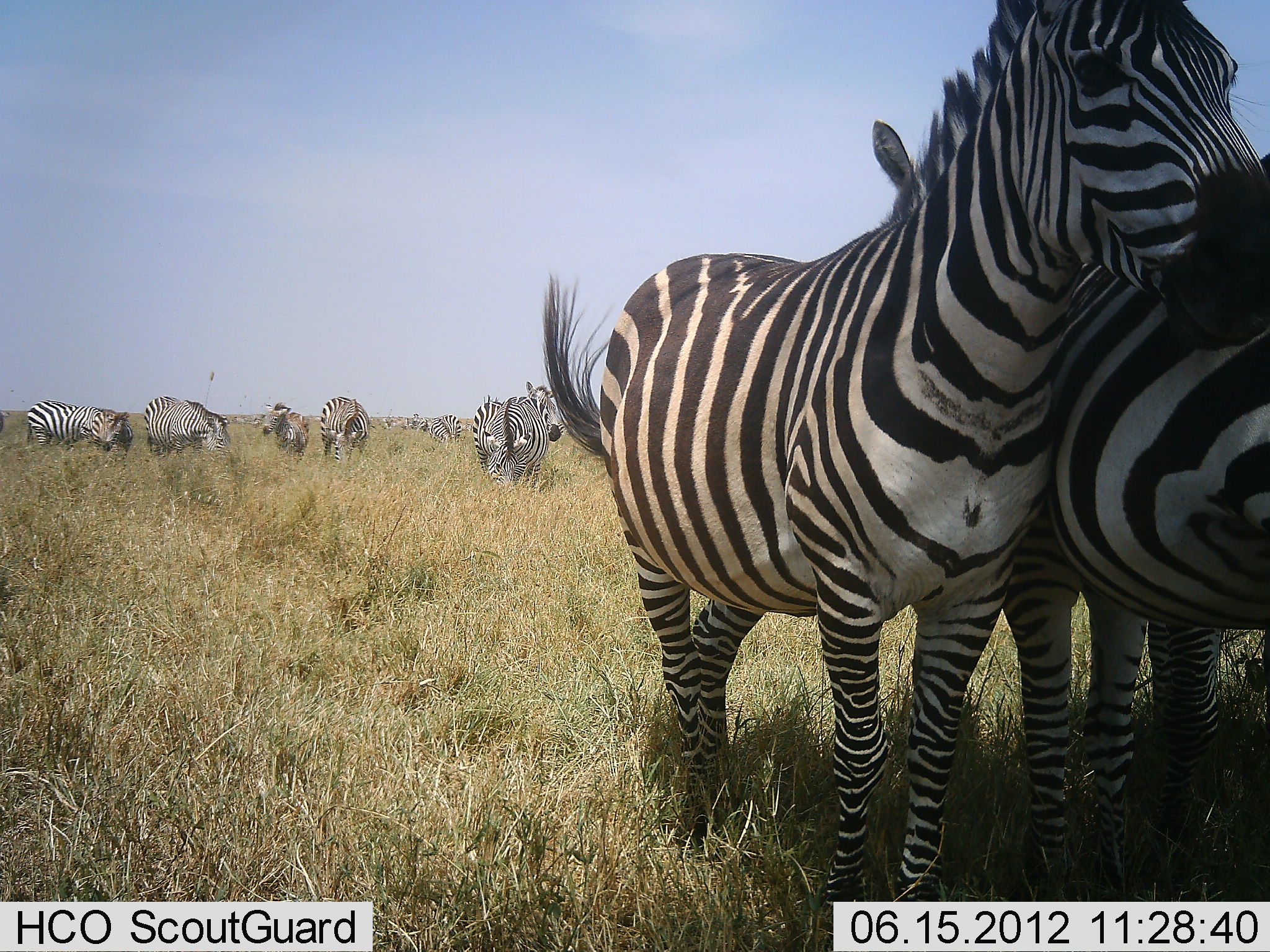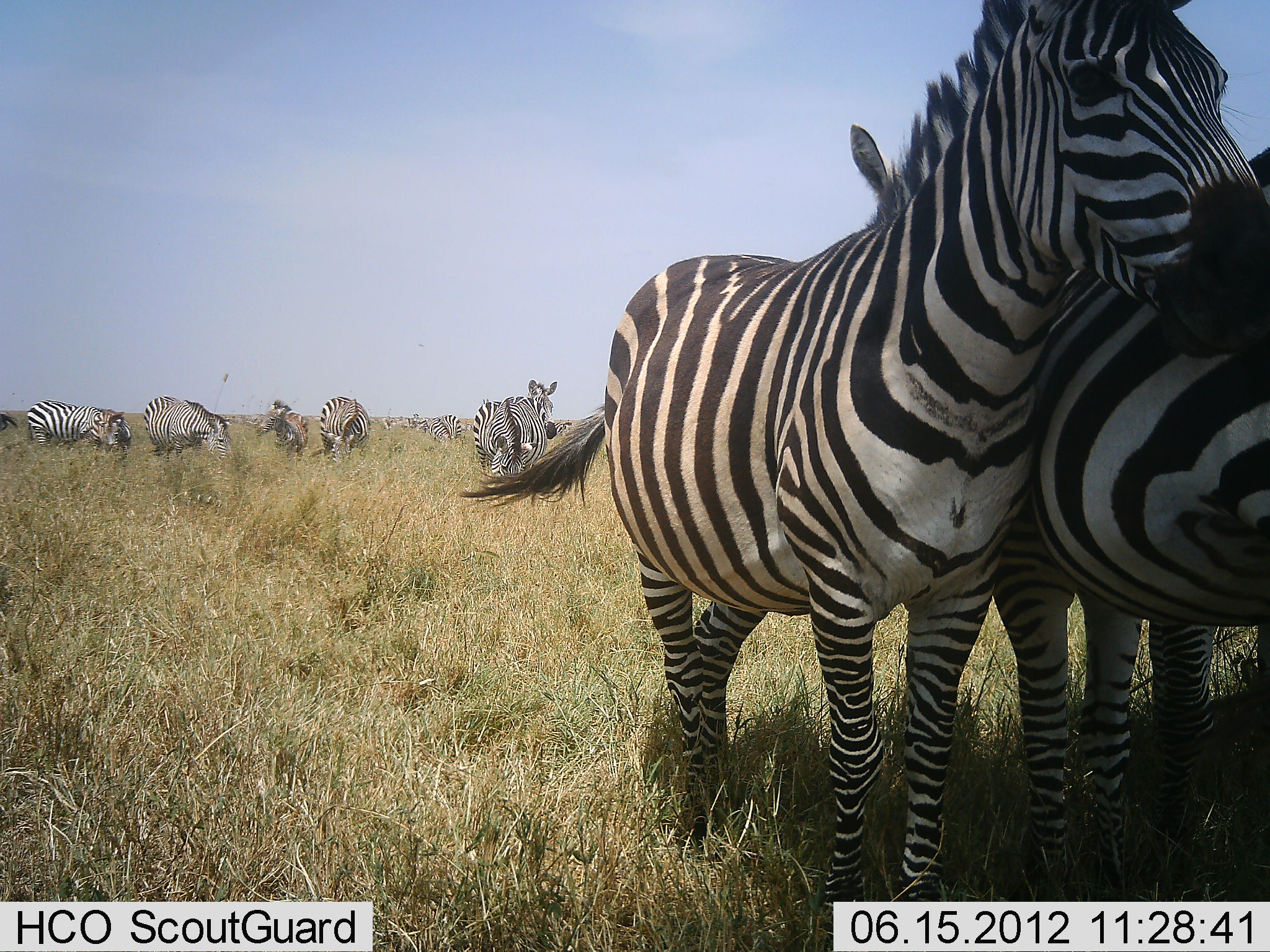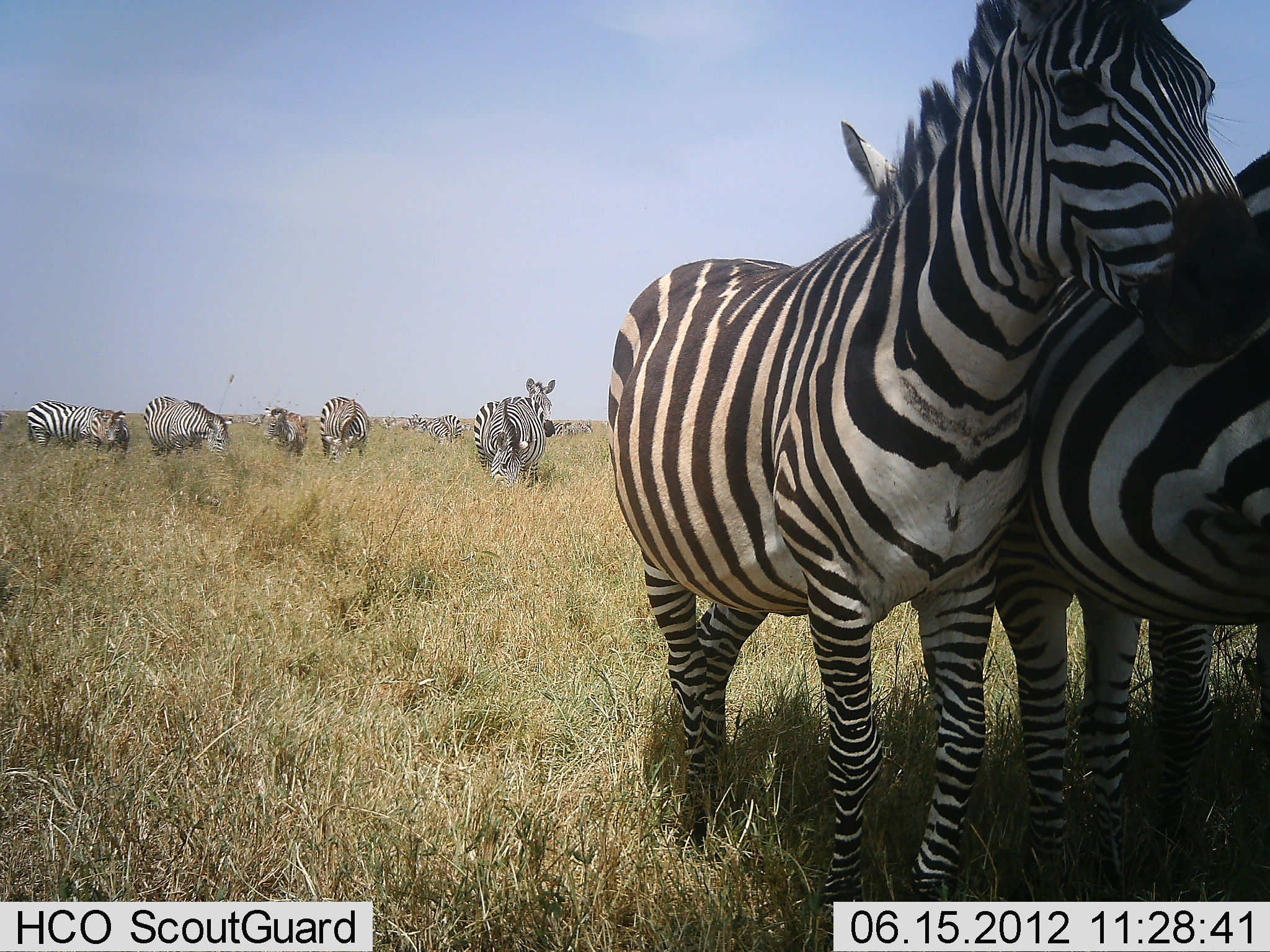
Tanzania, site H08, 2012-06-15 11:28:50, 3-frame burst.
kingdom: Animalia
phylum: Chordata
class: Mammalia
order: Perissodactyla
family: Equidae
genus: Equus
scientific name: Equus quagga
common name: plains zebra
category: zebra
Zebra (plains zebra) (Equus quagga), count 10. Behavior (volunteer vote fractions): standing 90%, resting 0%, moving 0%, interacting 30%. Young present (vote fraction): 0%. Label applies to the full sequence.